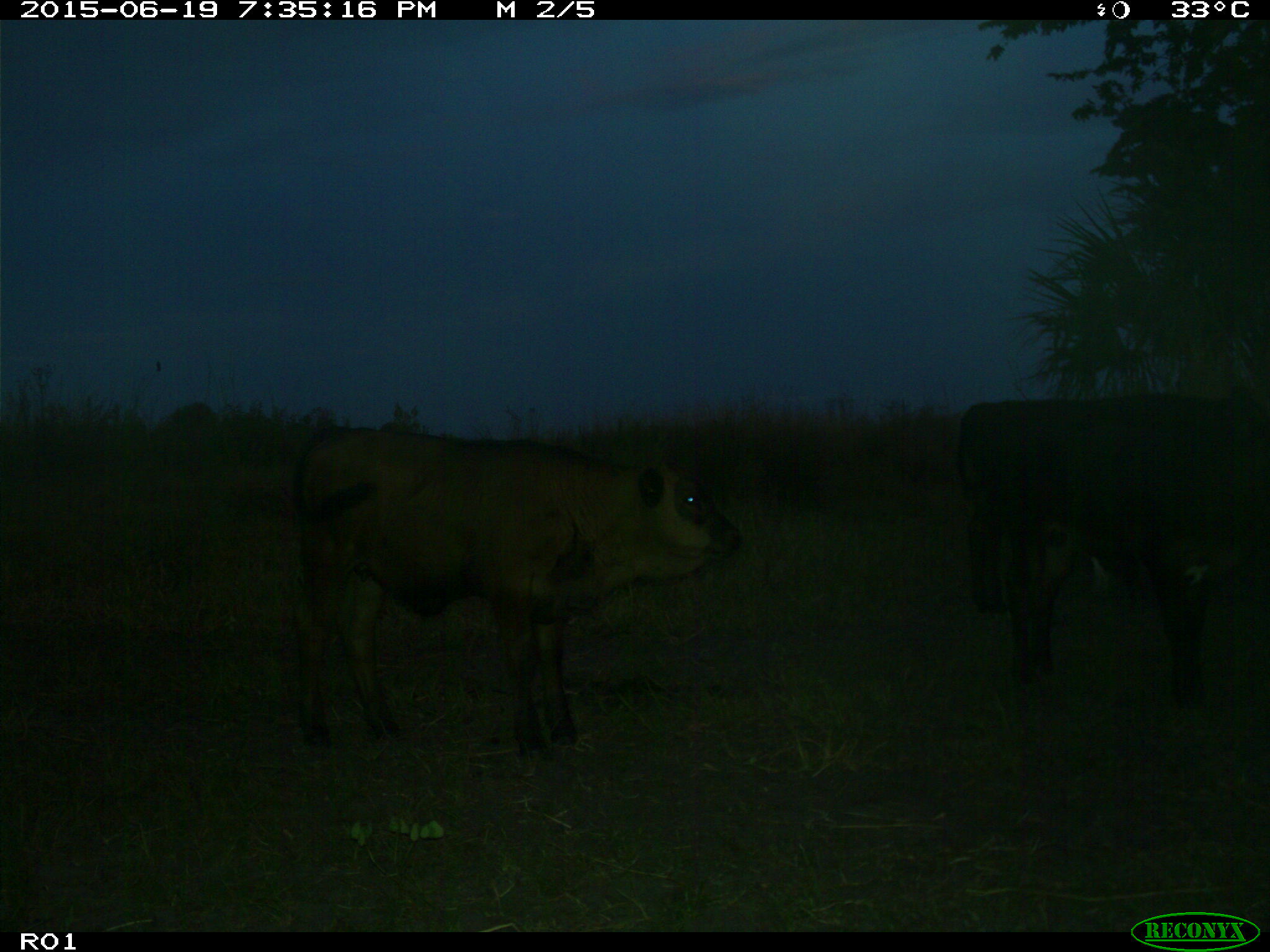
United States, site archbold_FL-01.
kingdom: Animalia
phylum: Chordata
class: Mammalia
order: Artiodactyla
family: Bovidae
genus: Bos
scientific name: Bos taurus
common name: domestic cow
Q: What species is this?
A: Bos taurus (domestic cow).